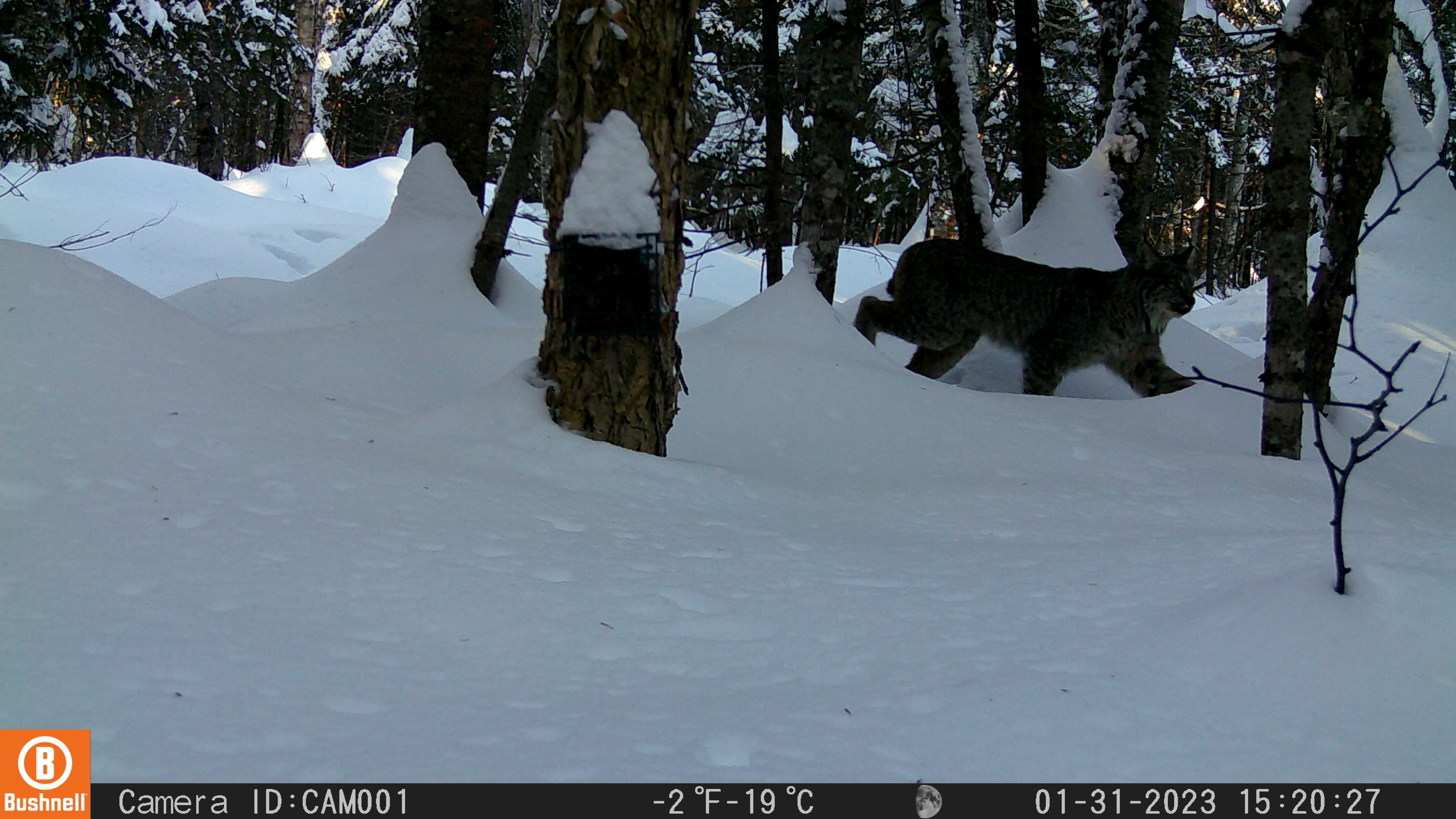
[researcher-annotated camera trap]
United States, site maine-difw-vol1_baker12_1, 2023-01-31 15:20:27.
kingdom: Animalia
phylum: Chordata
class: Mammalia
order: Carnivora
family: Felidae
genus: Lynx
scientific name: Lynx canadensis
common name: canada lynx